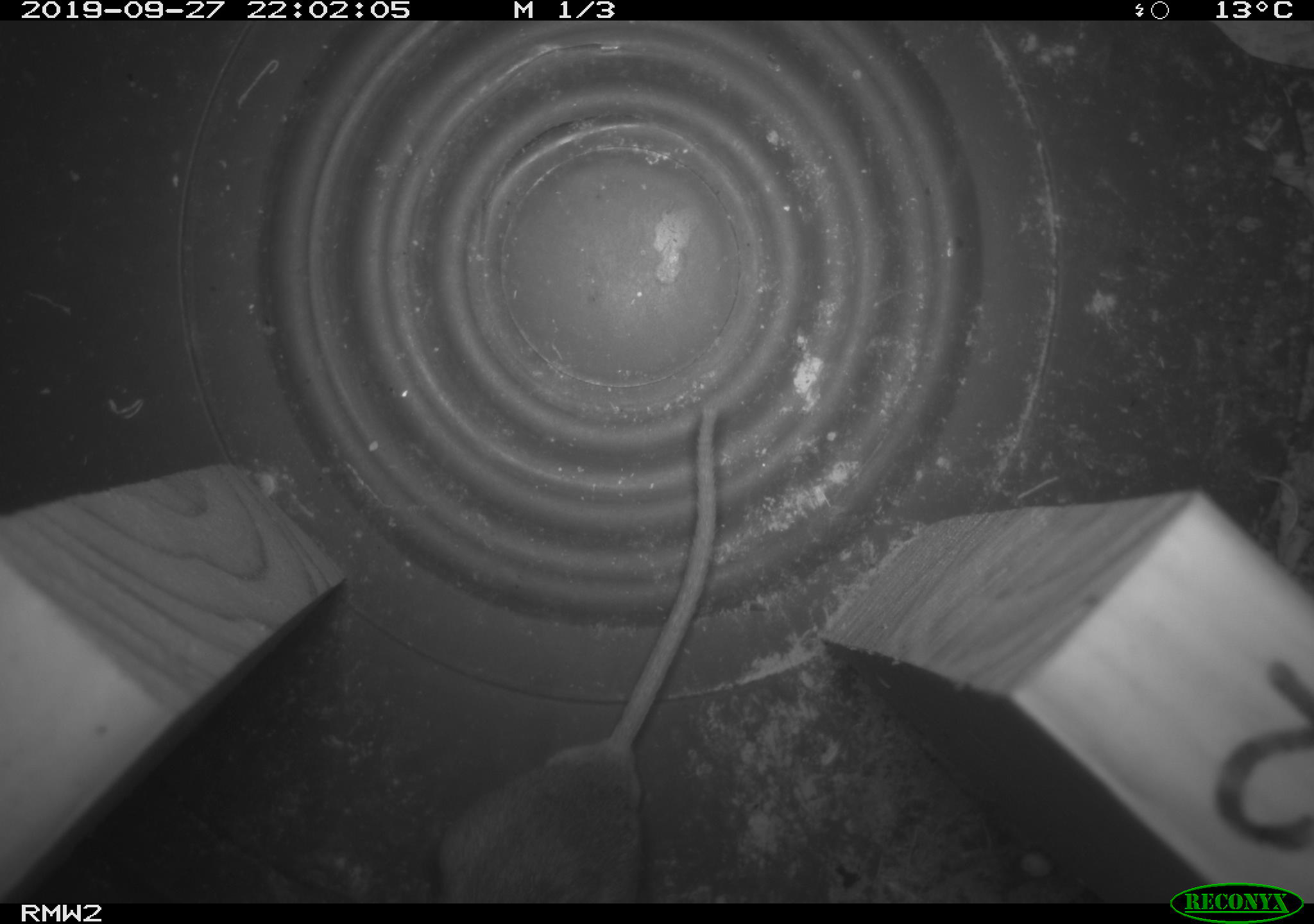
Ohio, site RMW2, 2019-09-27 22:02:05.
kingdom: Animalia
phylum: Chordata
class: Mammalia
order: Rodentia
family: Cricetidae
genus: Peromyscus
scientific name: Peromyscus leucopus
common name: white-footed mouse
White-footed mouse (Peromyscus leucopus).